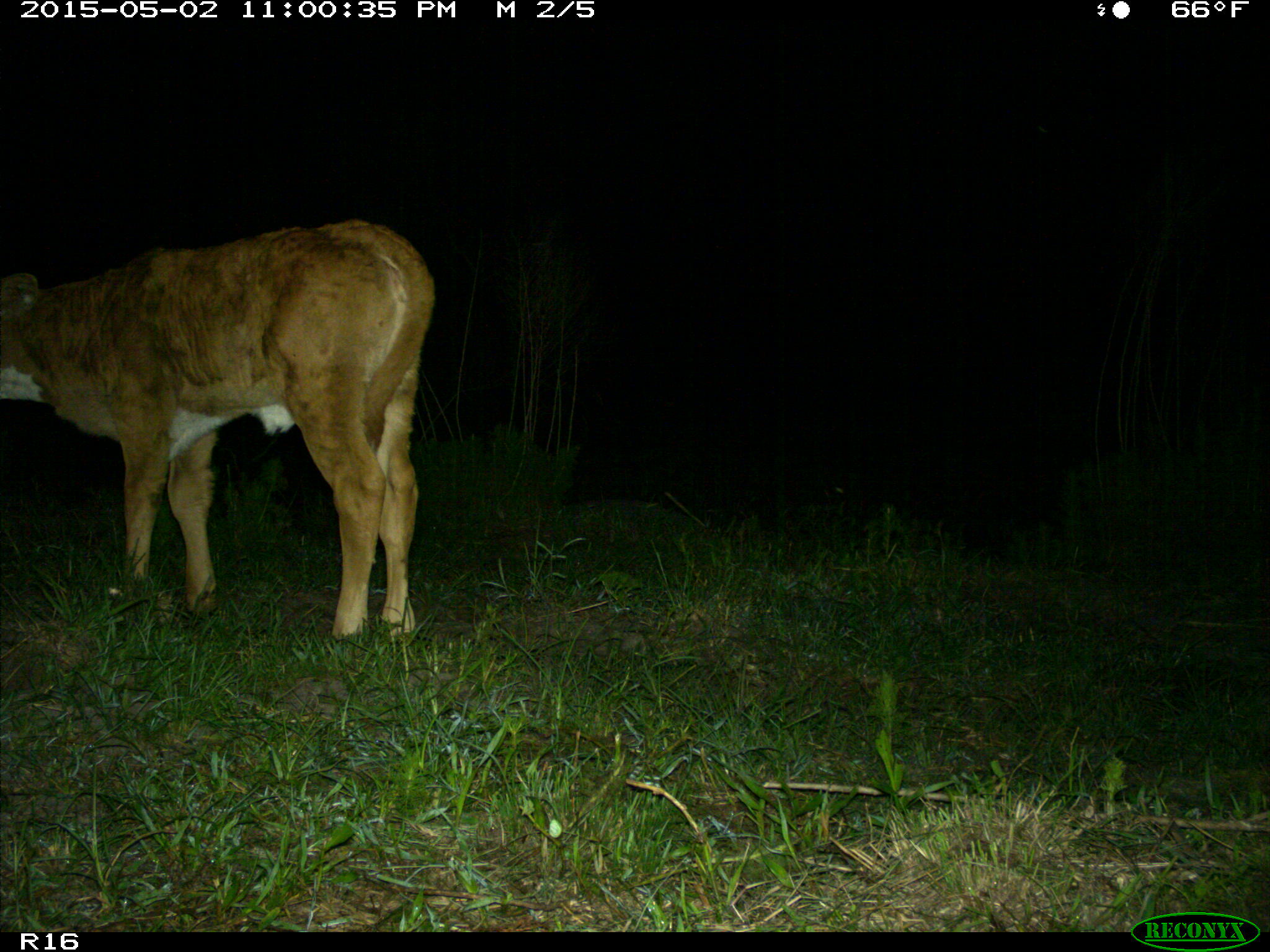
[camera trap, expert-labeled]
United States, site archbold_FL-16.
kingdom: Animalia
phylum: Chordata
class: Mammalia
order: Artiodactyla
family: Bovidae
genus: Bos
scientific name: Bos taurus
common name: domestic cow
Bos taurus (domestic cow).